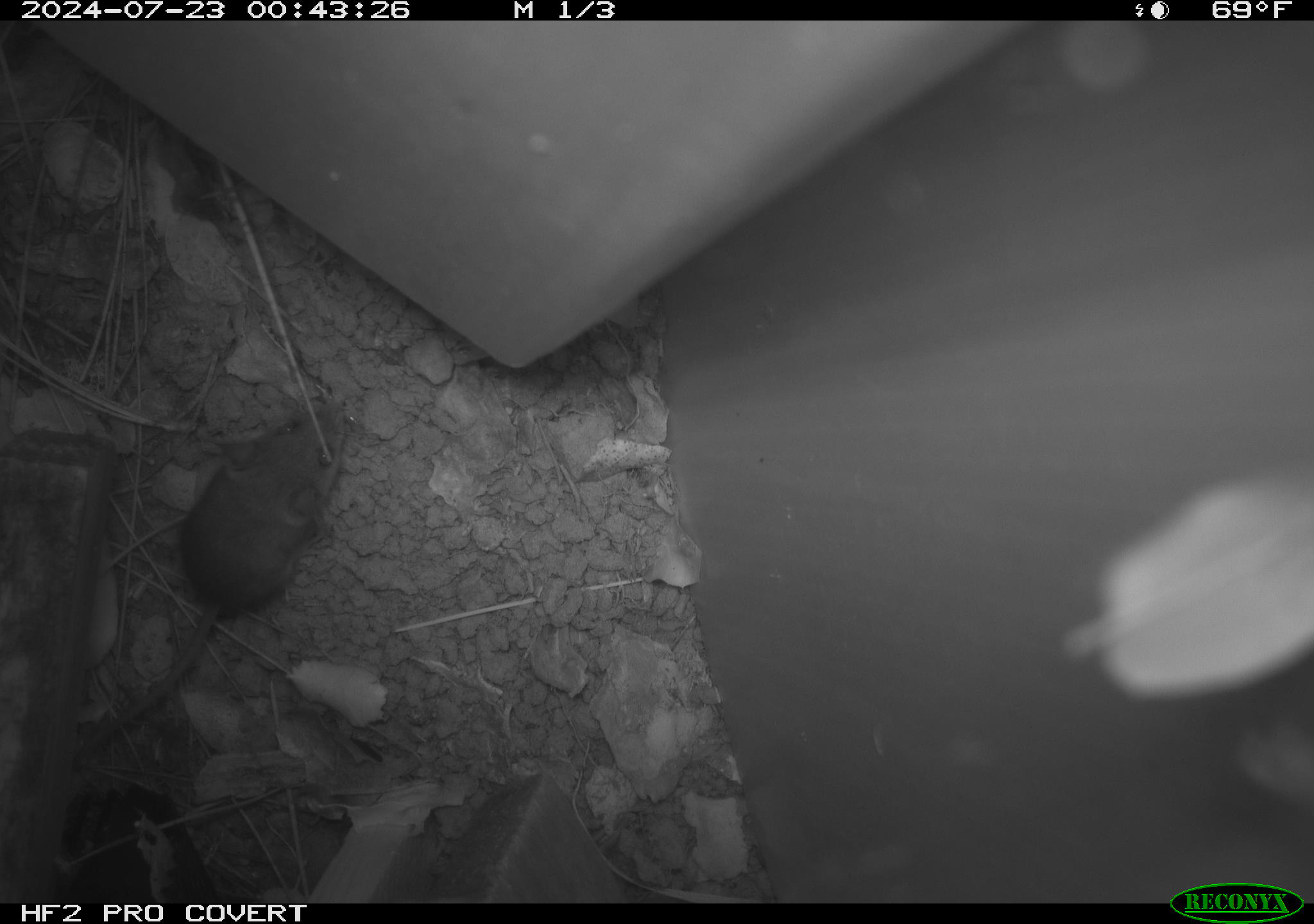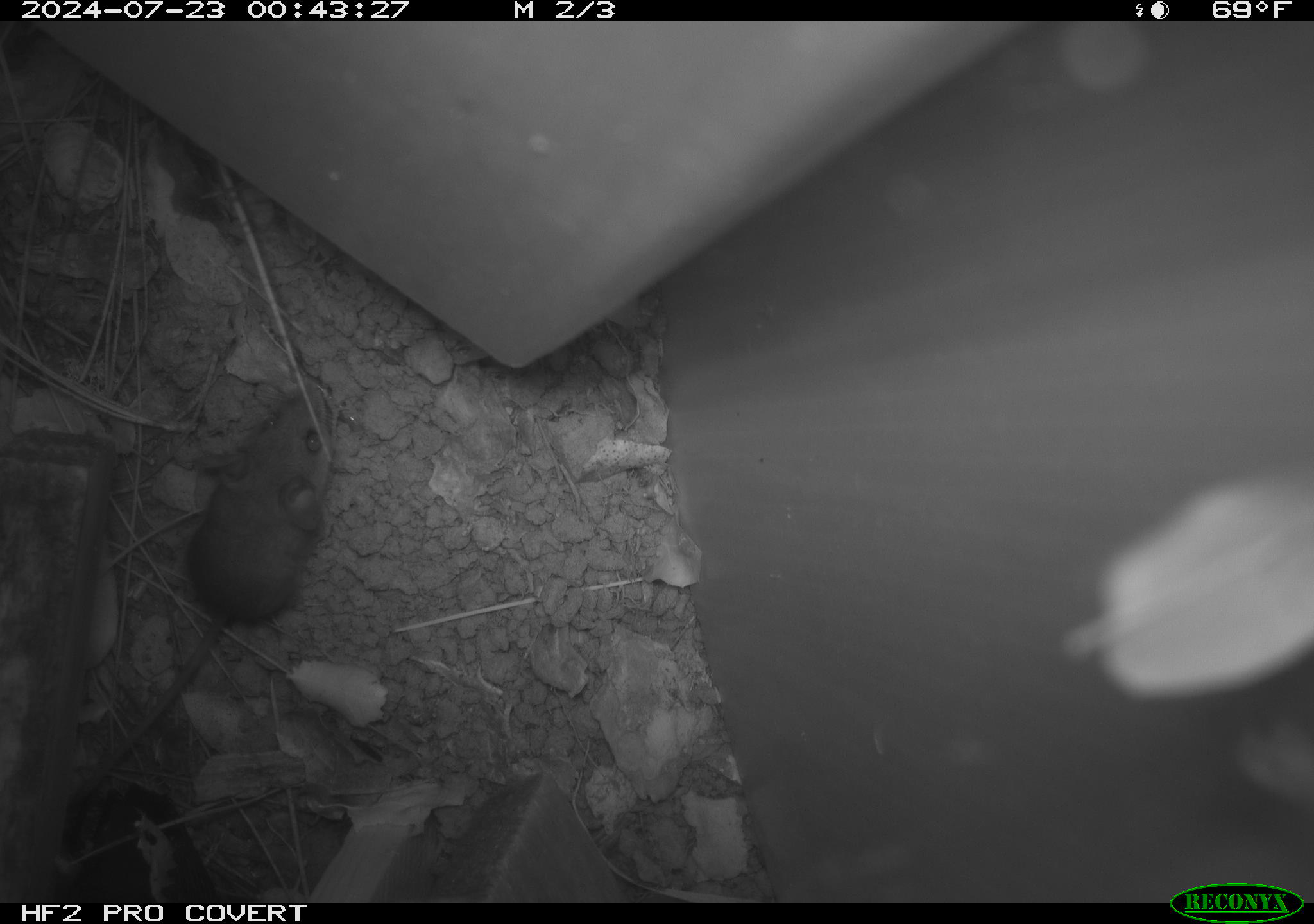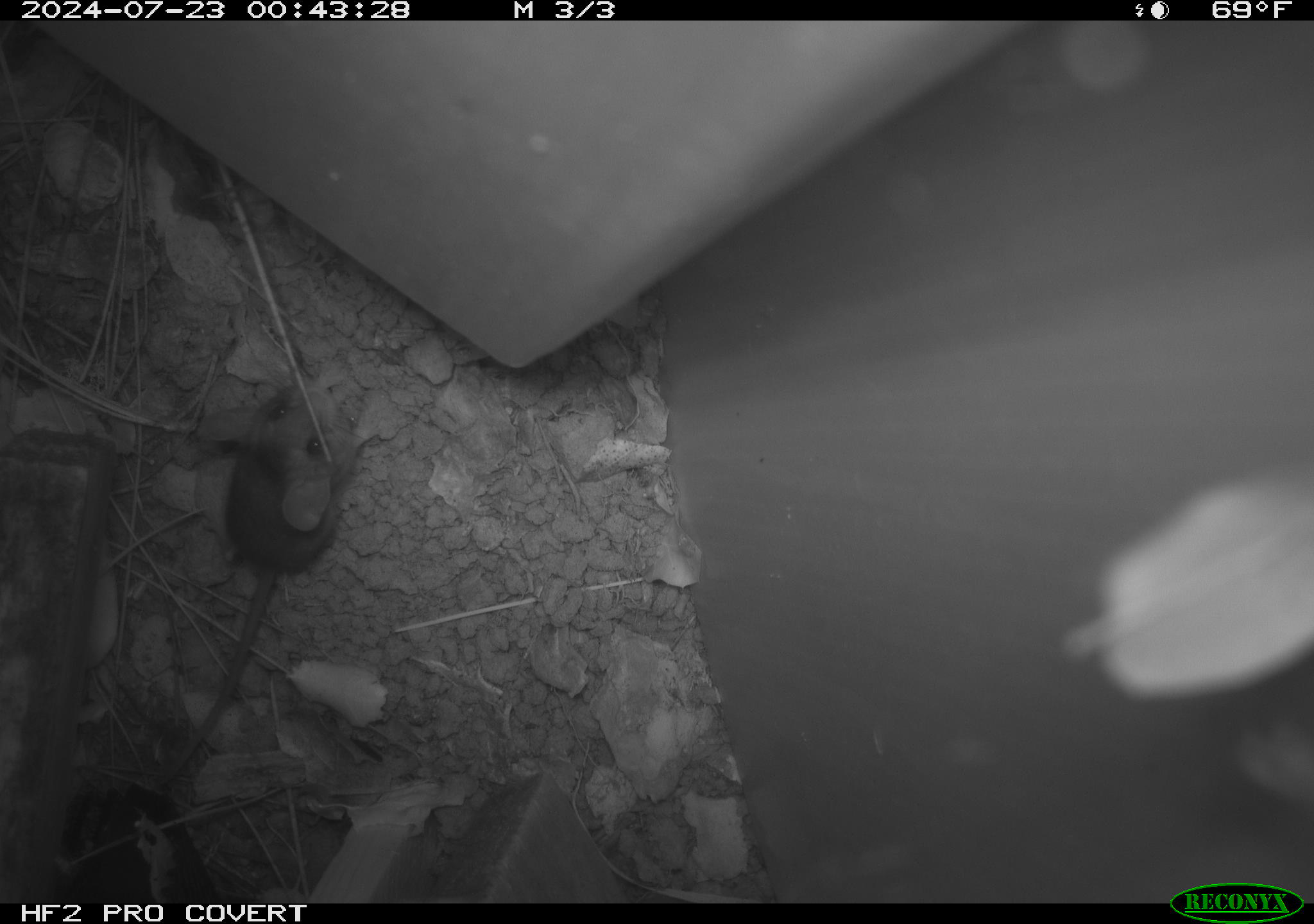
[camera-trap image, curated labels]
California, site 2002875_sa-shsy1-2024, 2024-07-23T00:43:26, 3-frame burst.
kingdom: Animalia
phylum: Chordata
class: Mammalia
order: Rodentia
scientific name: Rodentia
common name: mouse species